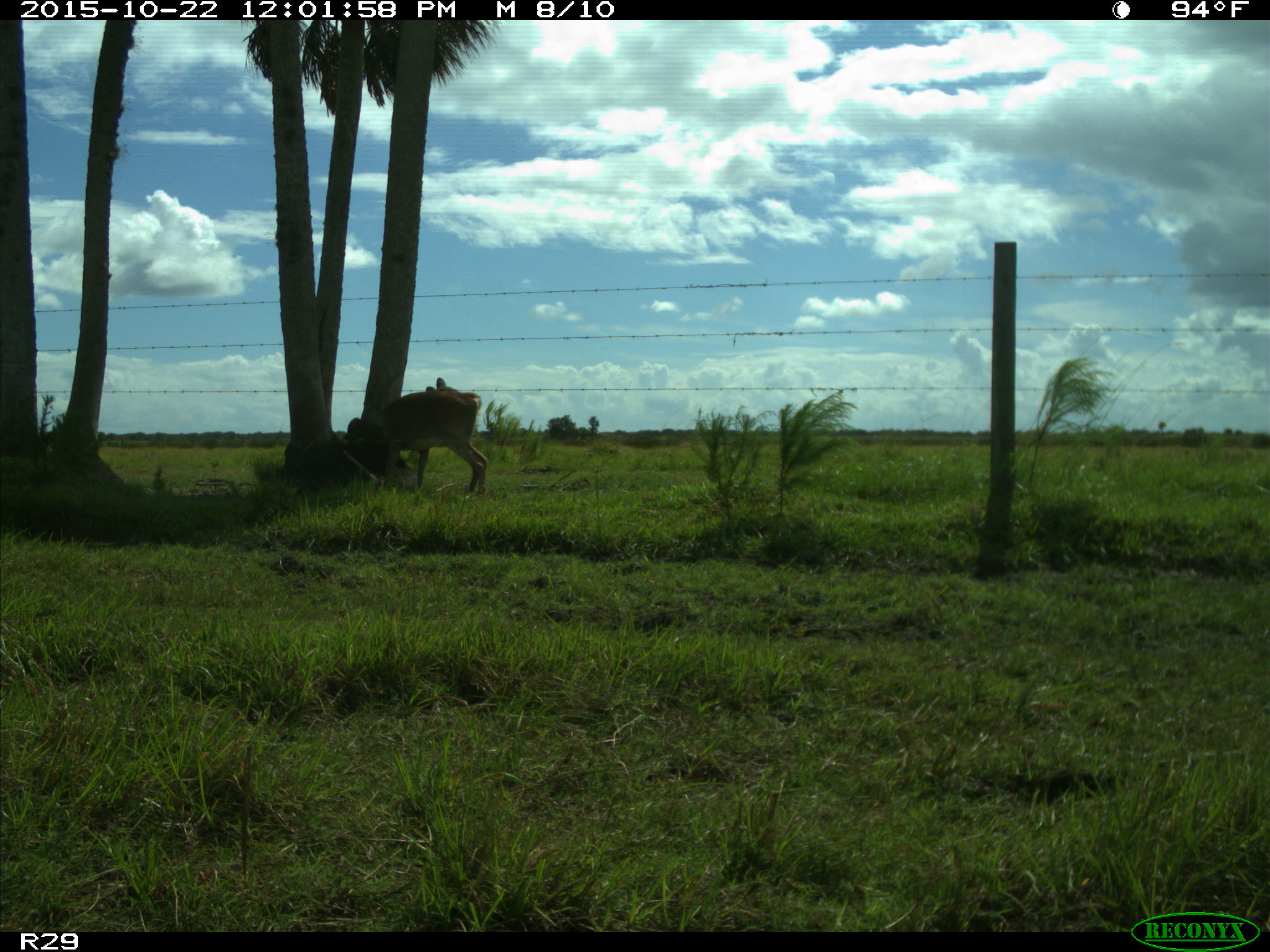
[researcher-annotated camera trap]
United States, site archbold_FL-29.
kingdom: Animalia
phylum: Chordata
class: Mammalia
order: Artiodactyla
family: Cervidae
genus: Odocoileus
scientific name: Odocoileus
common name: deer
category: unidentified deer